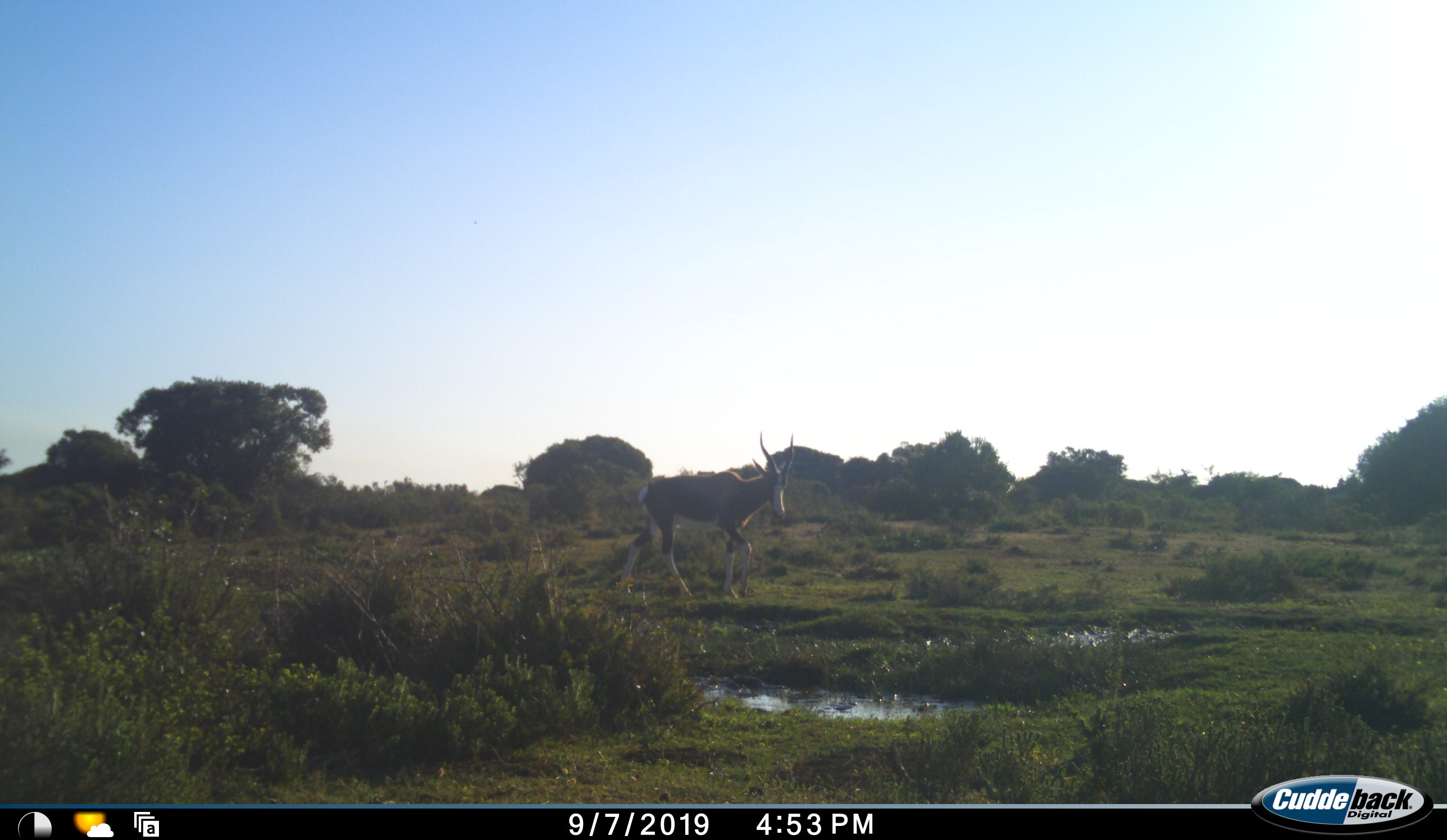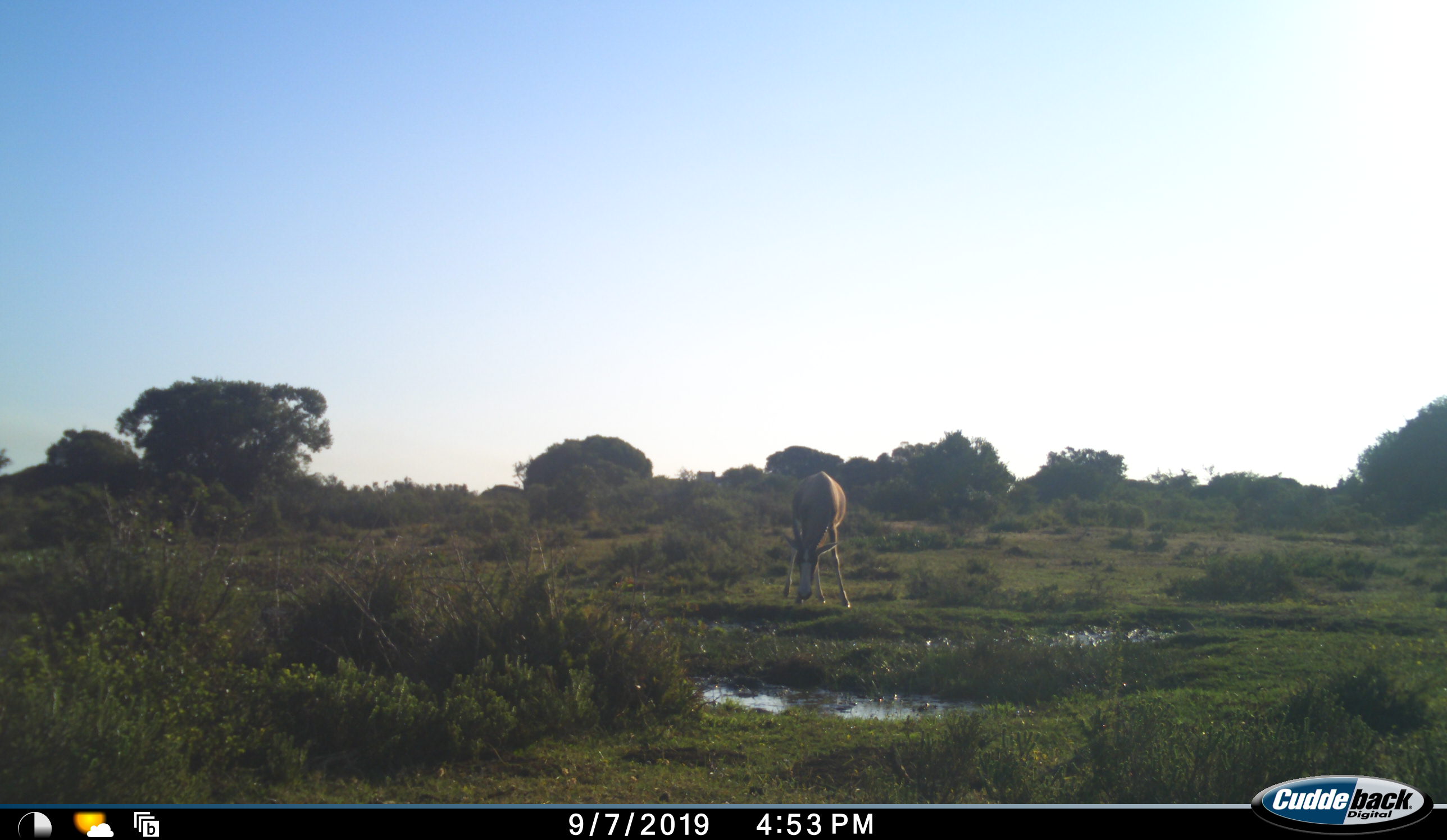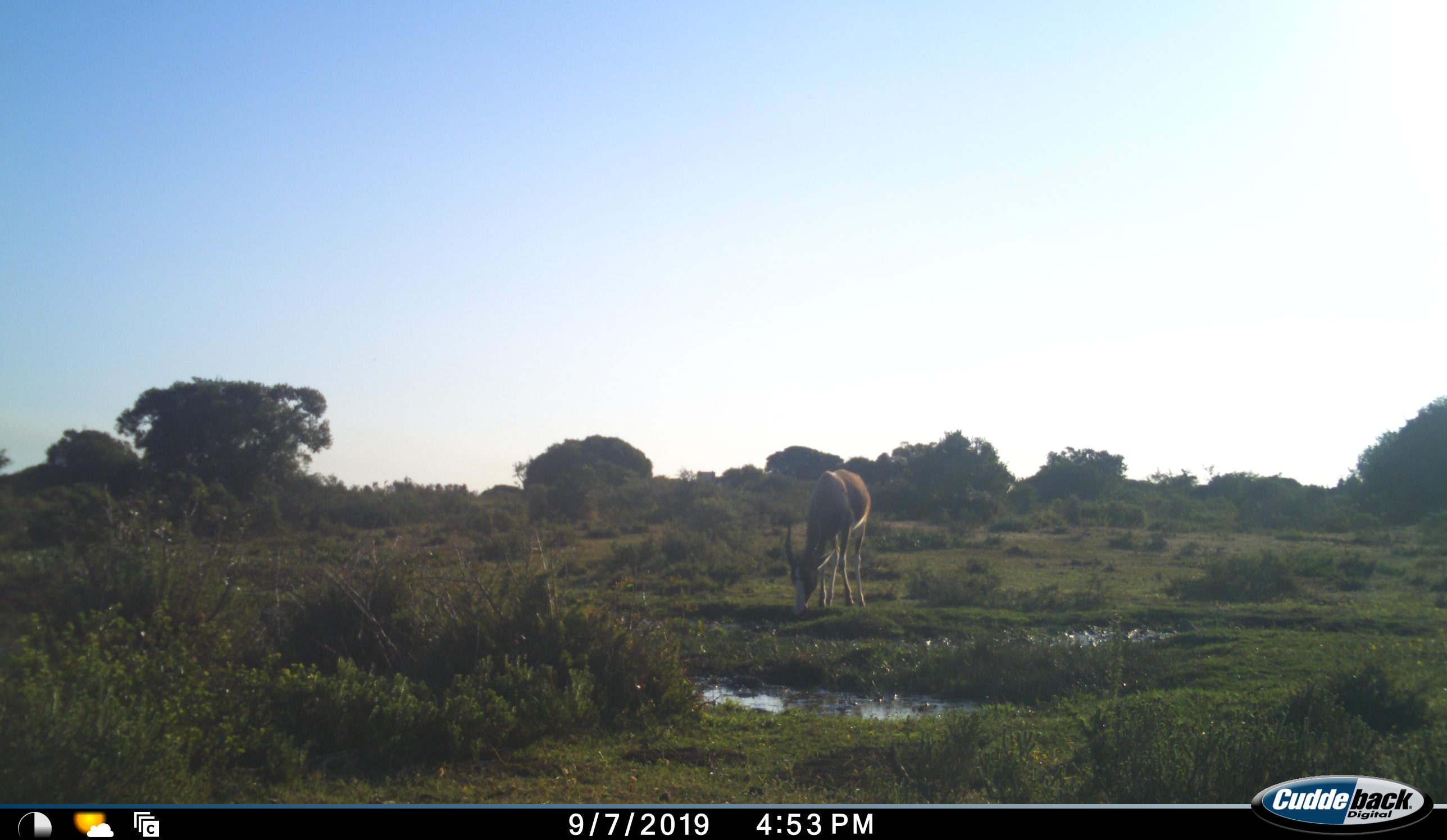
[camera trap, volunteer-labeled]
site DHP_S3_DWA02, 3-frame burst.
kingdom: Animalia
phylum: Chordata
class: Mammalia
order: Artiodactyla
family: Bovidae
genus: Damaliscus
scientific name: Damaliscus pygargus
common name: bontebok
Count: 1.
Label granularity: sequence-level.